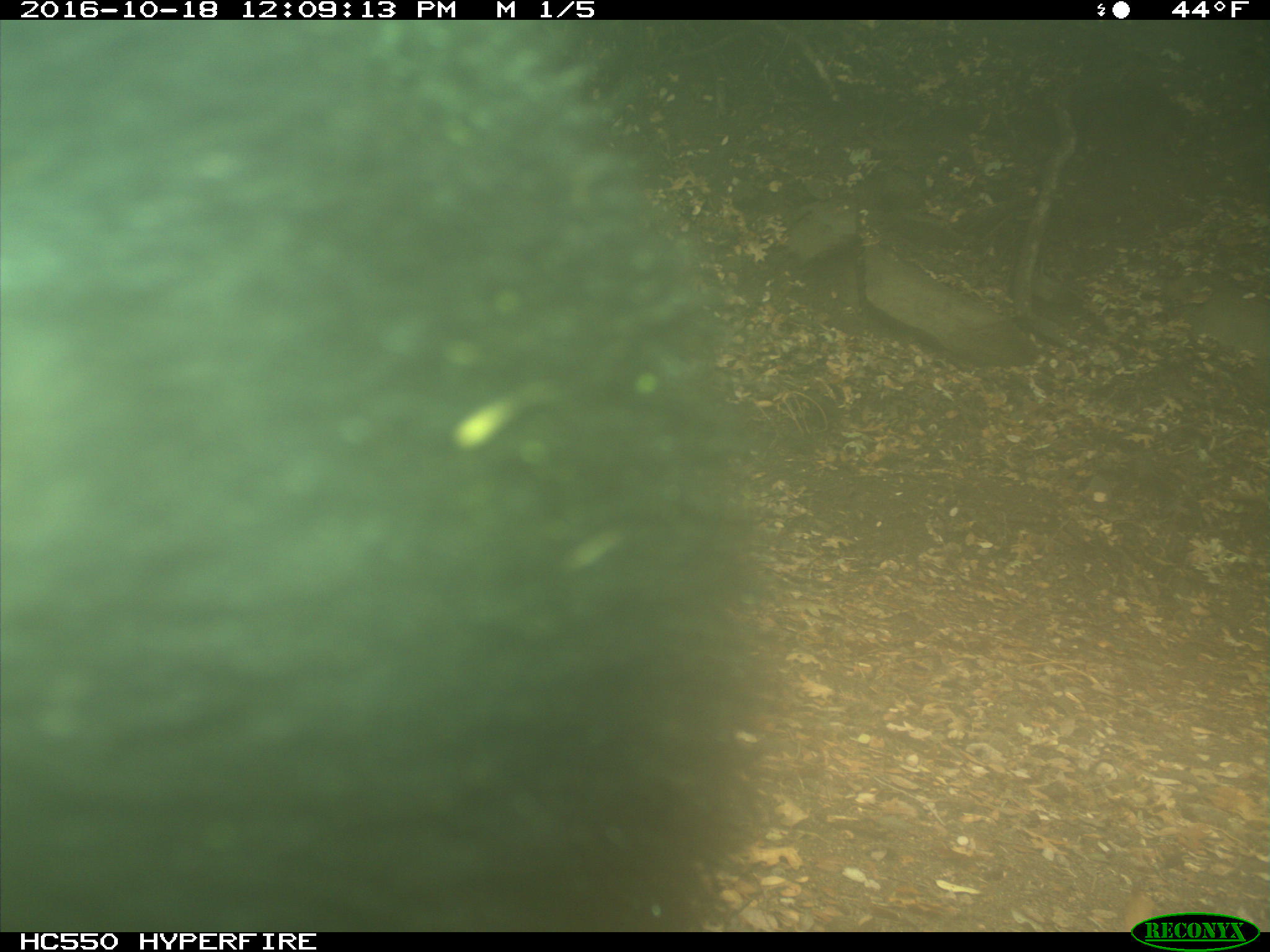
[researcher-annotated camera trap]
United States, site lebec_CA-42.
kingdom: Animalia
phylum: Chordata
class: Mammalia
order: Carnivora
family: Ursidae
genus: Ursus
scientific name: Ursus americanus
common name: american black bear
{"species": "Ursus americanus (american black bear)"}